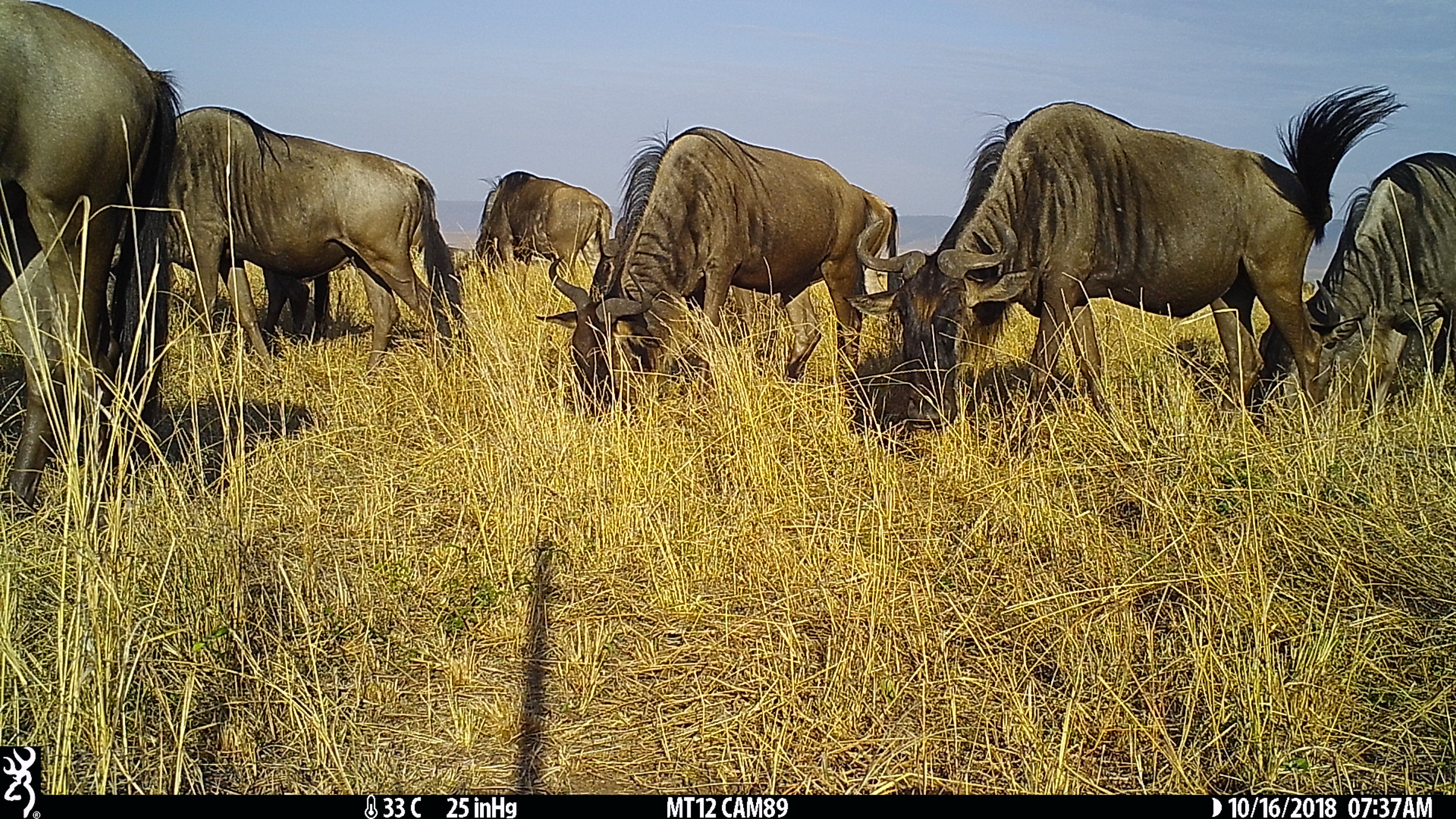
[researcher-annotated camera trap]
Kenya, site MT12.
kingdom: Animalia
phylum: Chordata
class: Mammalia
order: Artiodactyla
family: Bovidae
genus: Connochaetes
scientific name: Connochaetes taurinus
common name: blue wildebeest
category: wildebeest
Wildebeest (blue wildebeest) (Connochaetes taurinus).